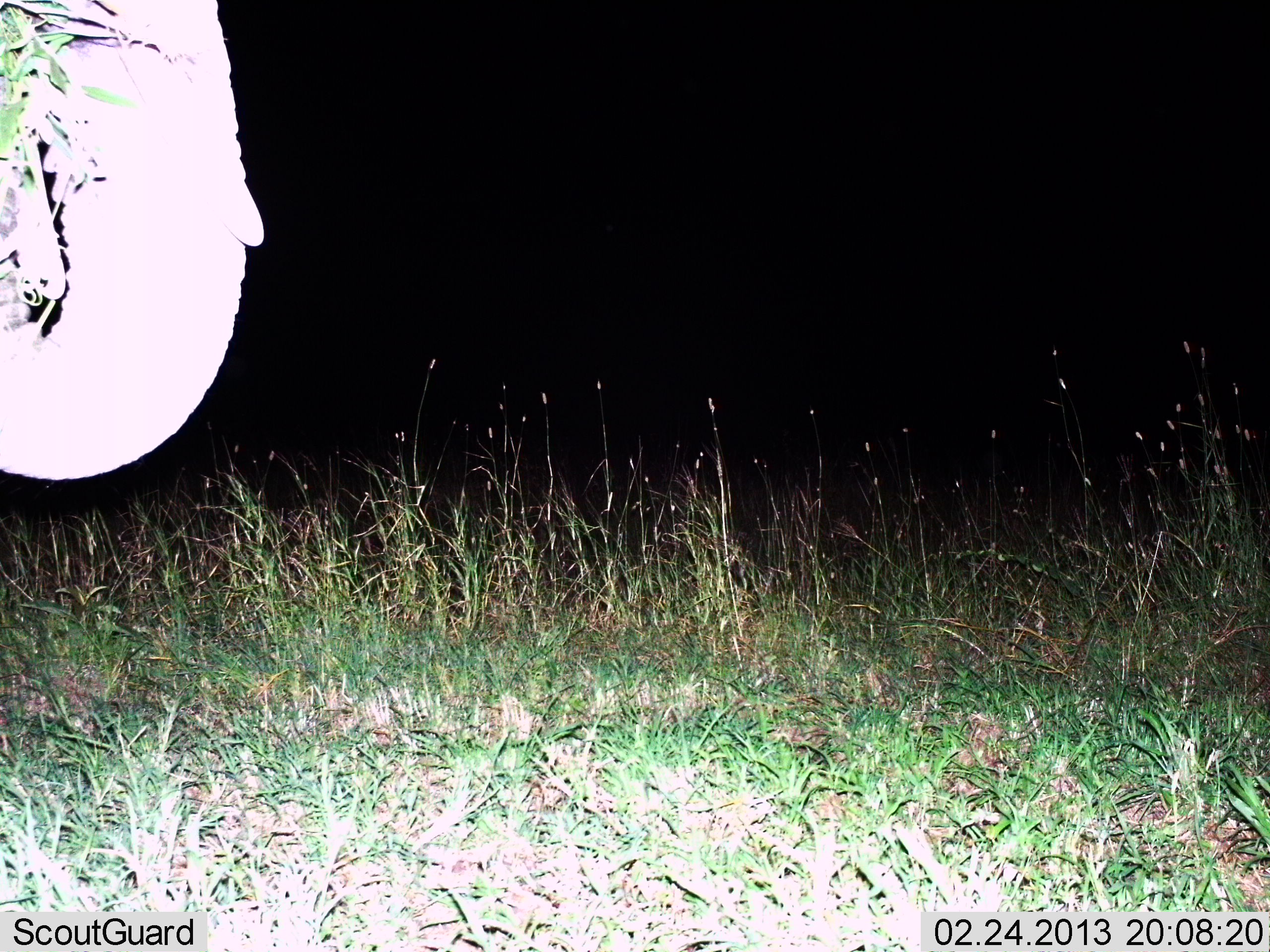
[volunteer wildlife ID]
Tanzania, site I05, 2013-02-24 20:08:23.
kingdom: Animalia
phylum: Chordata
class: Mammalia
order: Proboscidea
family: Elephantidae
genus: Loxodonta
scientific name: Loxodonta africana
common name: african bush elephant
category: elephant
Elephant (african bush elephant) (Loxodonta africana), count 1. Behavior (volunteer vote fractions): standing 63%, resting 0%, moving 5%, interacting 3%. Young present (vote fraction): 0%. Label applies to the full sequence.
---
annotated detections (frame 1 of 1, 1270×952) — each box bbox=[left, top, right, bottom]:
animal: bbox=[0, 0, 265, 479]